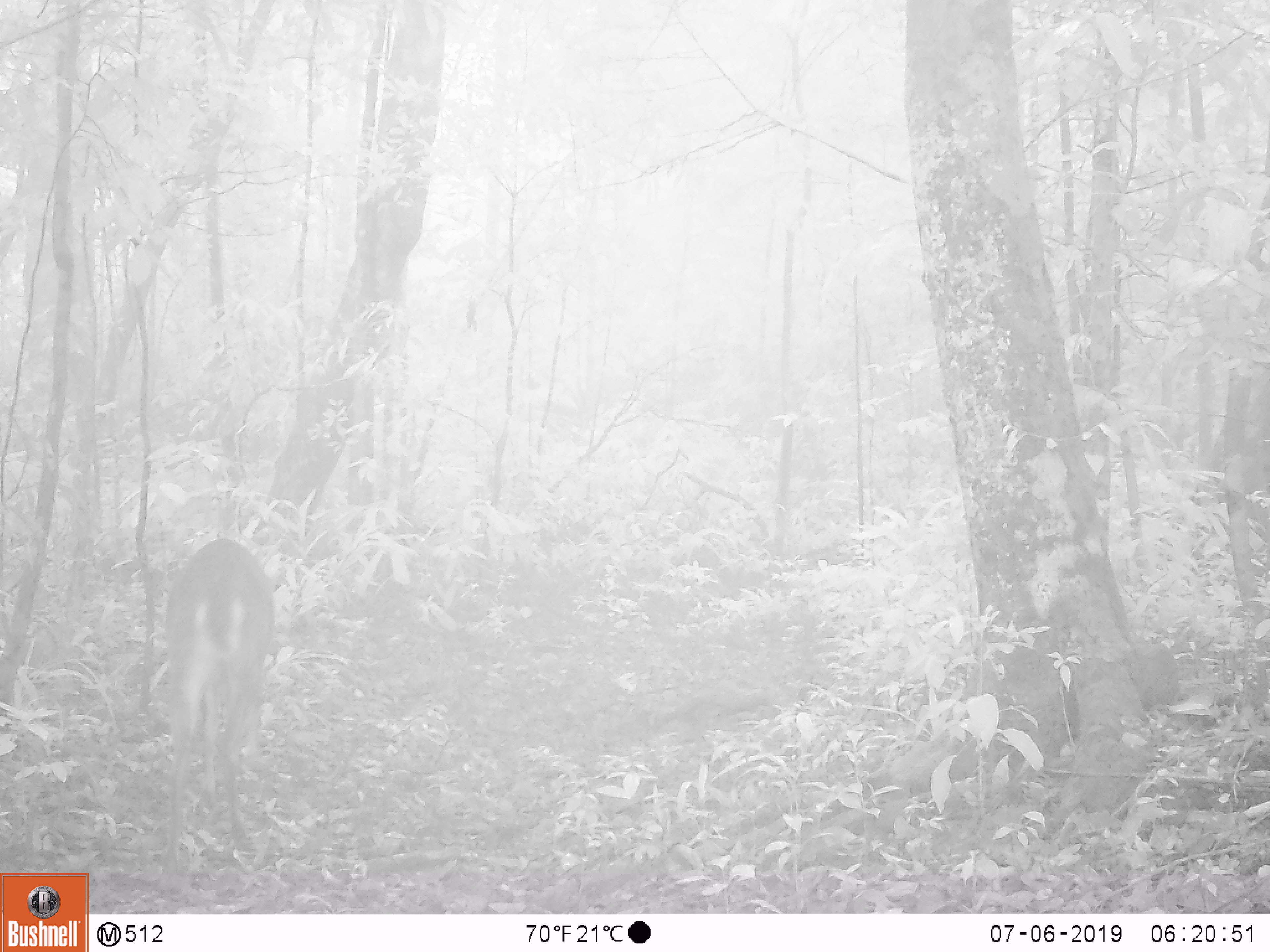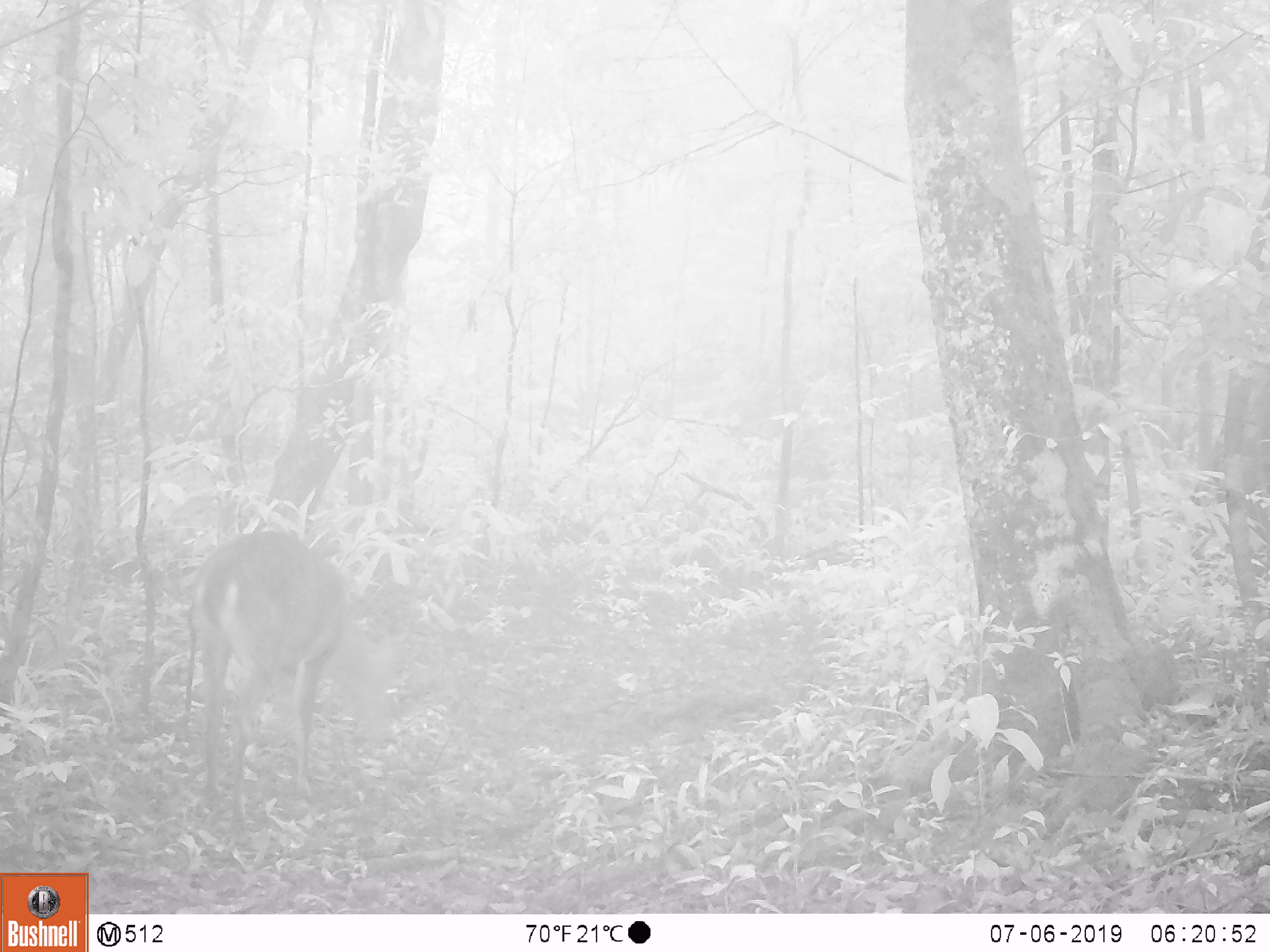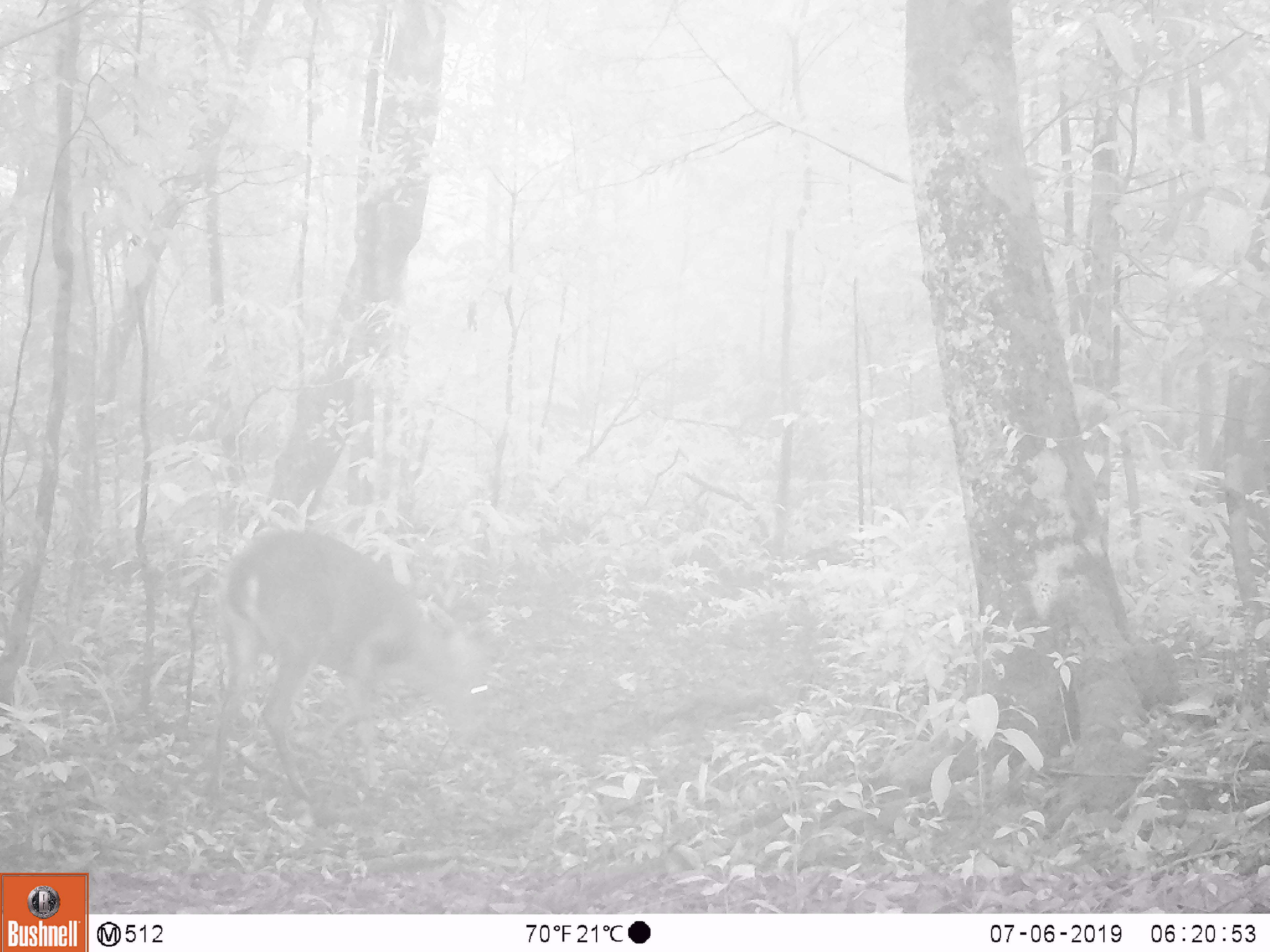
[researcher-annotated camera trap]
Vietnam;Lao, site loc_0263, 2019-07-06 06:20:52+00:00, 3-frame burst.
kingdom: Animalia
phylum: Chordata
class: Mammalia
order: Artiodactyla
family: Cervidae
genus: Muntiacus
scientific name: Muntiacus vuquangensis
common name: large-antlered muntjac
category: large antlered muntjac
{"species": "large antlered muntjac (large-antlered muntjac) (Muntiacus vuquangensis)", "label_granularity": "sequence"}